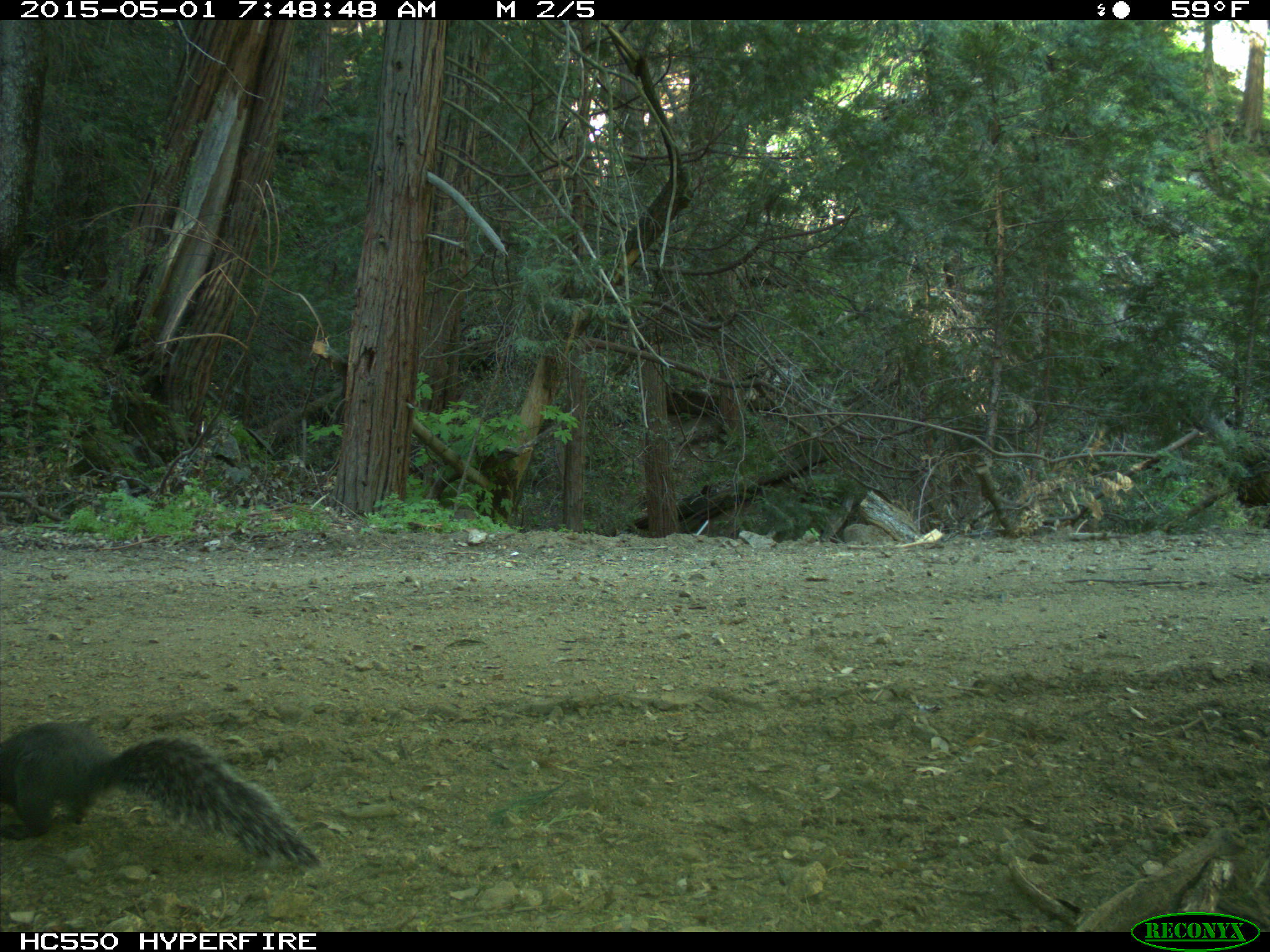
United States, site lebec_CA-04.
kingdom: Animalia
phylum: Chordata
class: Mammalia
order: Rodentia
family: Sciuridae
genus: Sciurus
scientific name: Sciurus carolinensis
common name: eastern gray squirrel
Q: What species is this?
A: Sciurus carolinensis (eastern gray squirrel).